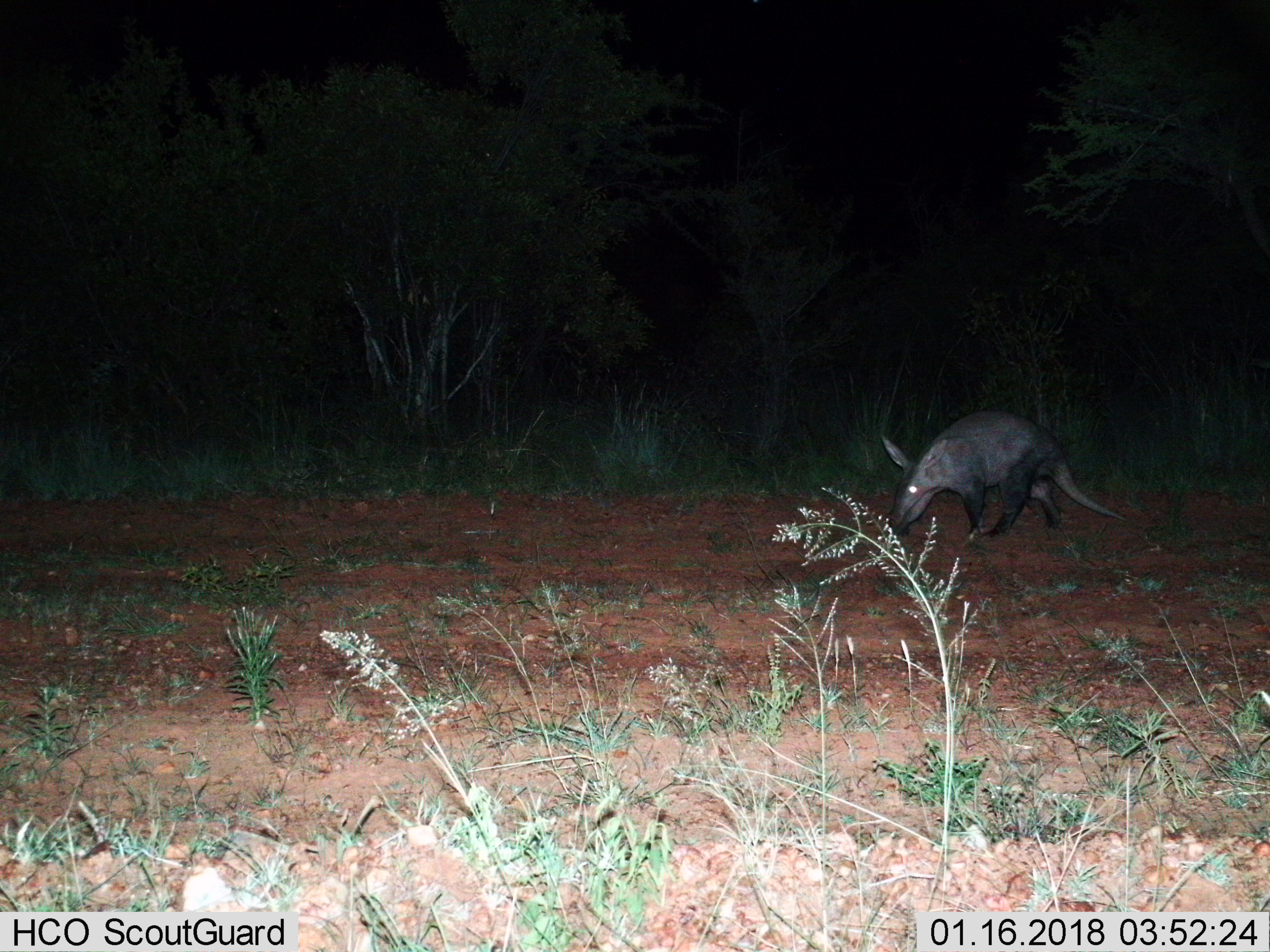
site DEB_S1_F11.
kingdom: Animalia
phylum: Chordata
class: Mammalia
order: Tubulidentata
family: Orycteropodidae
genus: Orycteropus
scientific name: Orycteropus afer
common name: aardvark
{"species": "aardvark (Orycteropus afer)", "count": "1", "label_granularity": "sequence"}